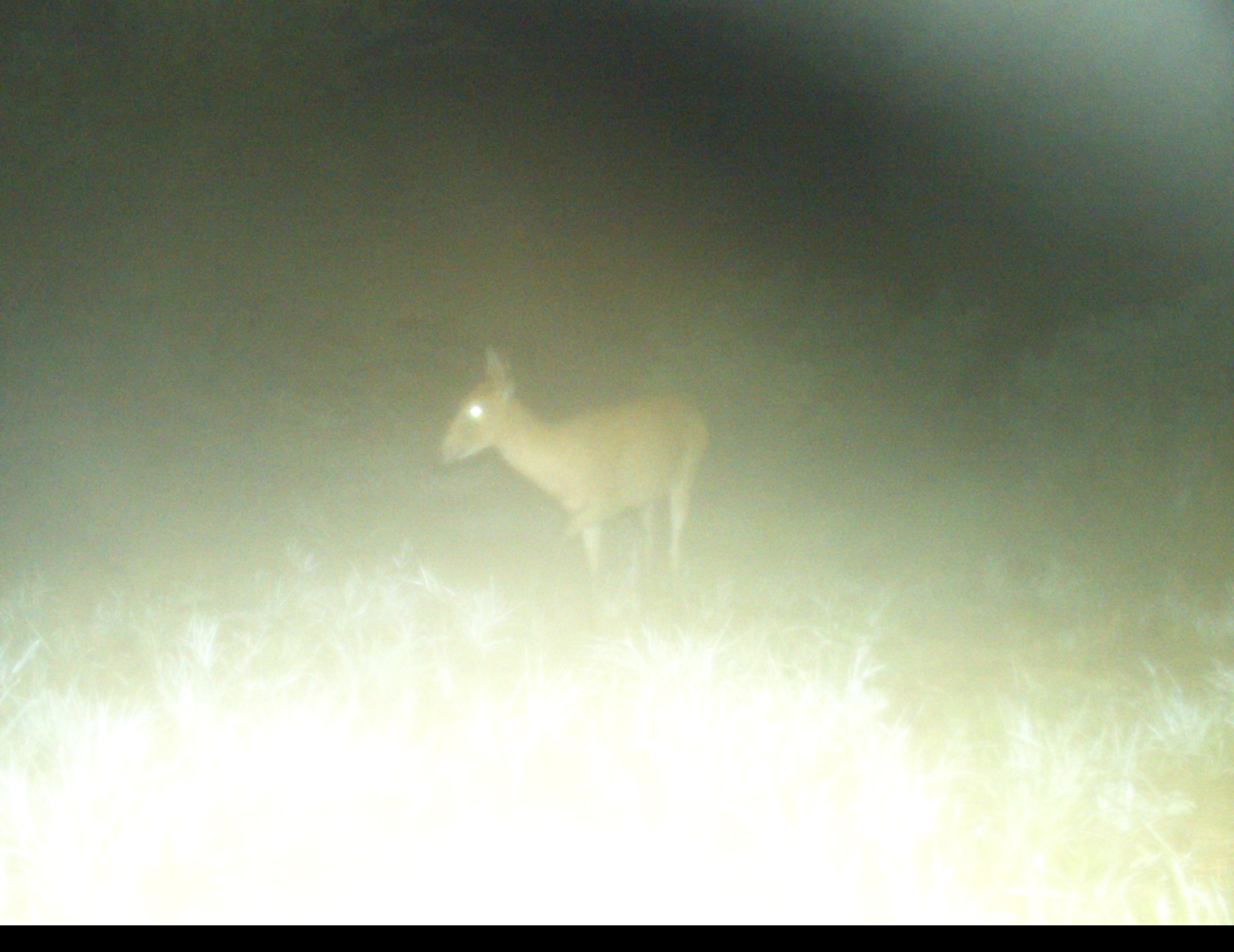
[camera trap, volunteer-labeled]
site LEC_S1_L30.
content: unidentified animal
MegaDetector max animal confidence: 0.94